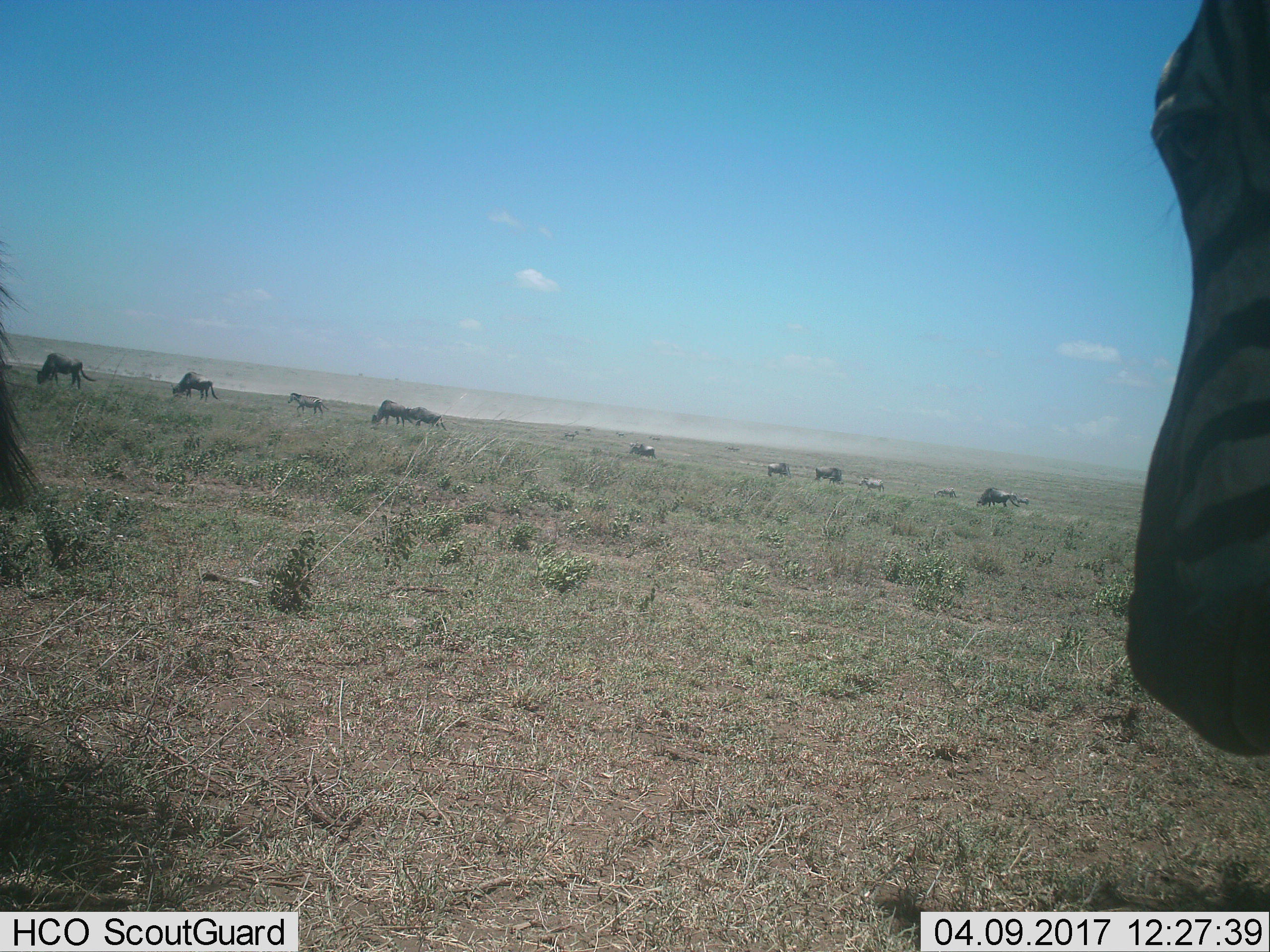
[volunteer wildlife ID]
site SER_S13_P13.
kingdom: Animalia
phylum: Chordata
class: Mammalia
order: Artiodactyla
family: Bovidae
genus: Connochaetes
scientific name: Connochaetes taurinus taurinus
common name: blue wildebeest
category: wildebeestblue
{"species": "wildebeestblue (blue wildebeest) (Connochaetes taurinus taurinus)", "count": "10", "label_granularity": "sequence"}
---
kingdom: Animalia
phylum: Chordata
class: Mammalia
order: Perissodactyla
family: Equidae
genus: Equus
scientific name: Equus quagga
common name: plains zebra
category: zebraplains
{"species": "zebraplains (plains zebra) (Equus quagga)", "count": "3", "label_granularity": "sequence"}